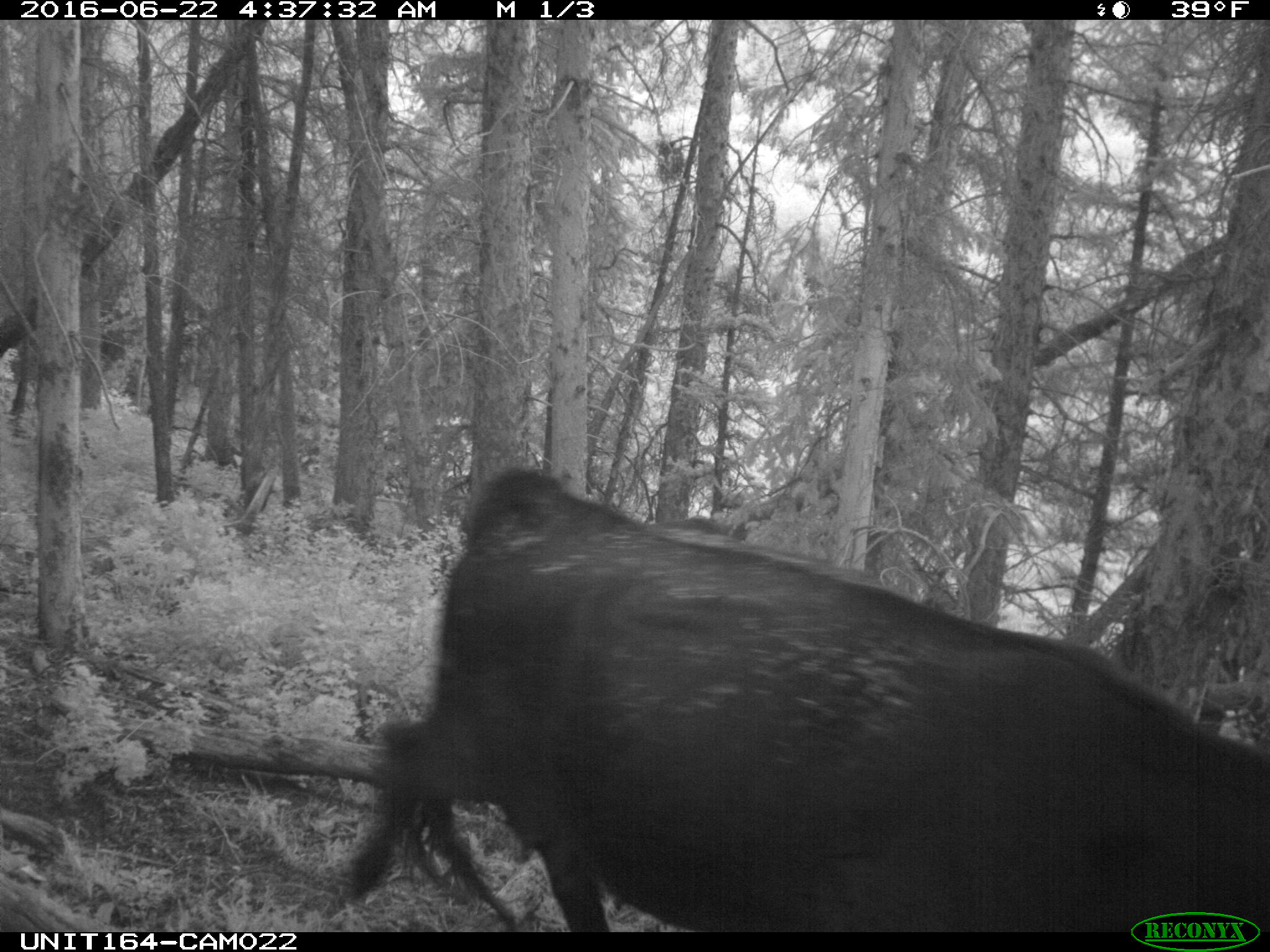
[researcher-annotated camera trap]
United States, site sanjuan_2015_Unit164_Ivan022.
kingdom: Animalia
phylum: Chordata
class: Mammalia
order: Artiodactyla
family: Bovidae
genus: Bos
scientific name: Bos taurus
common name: domestic cow